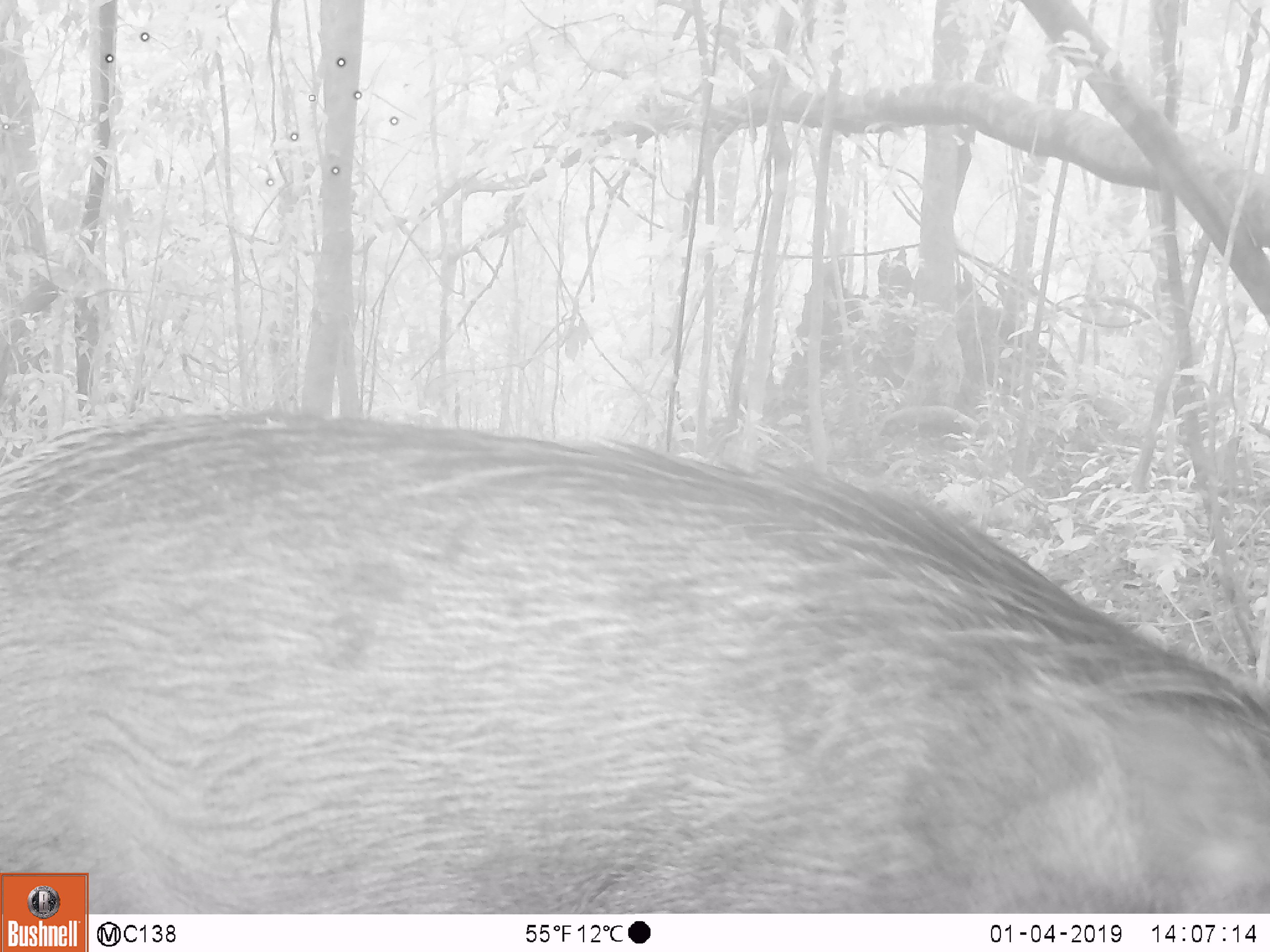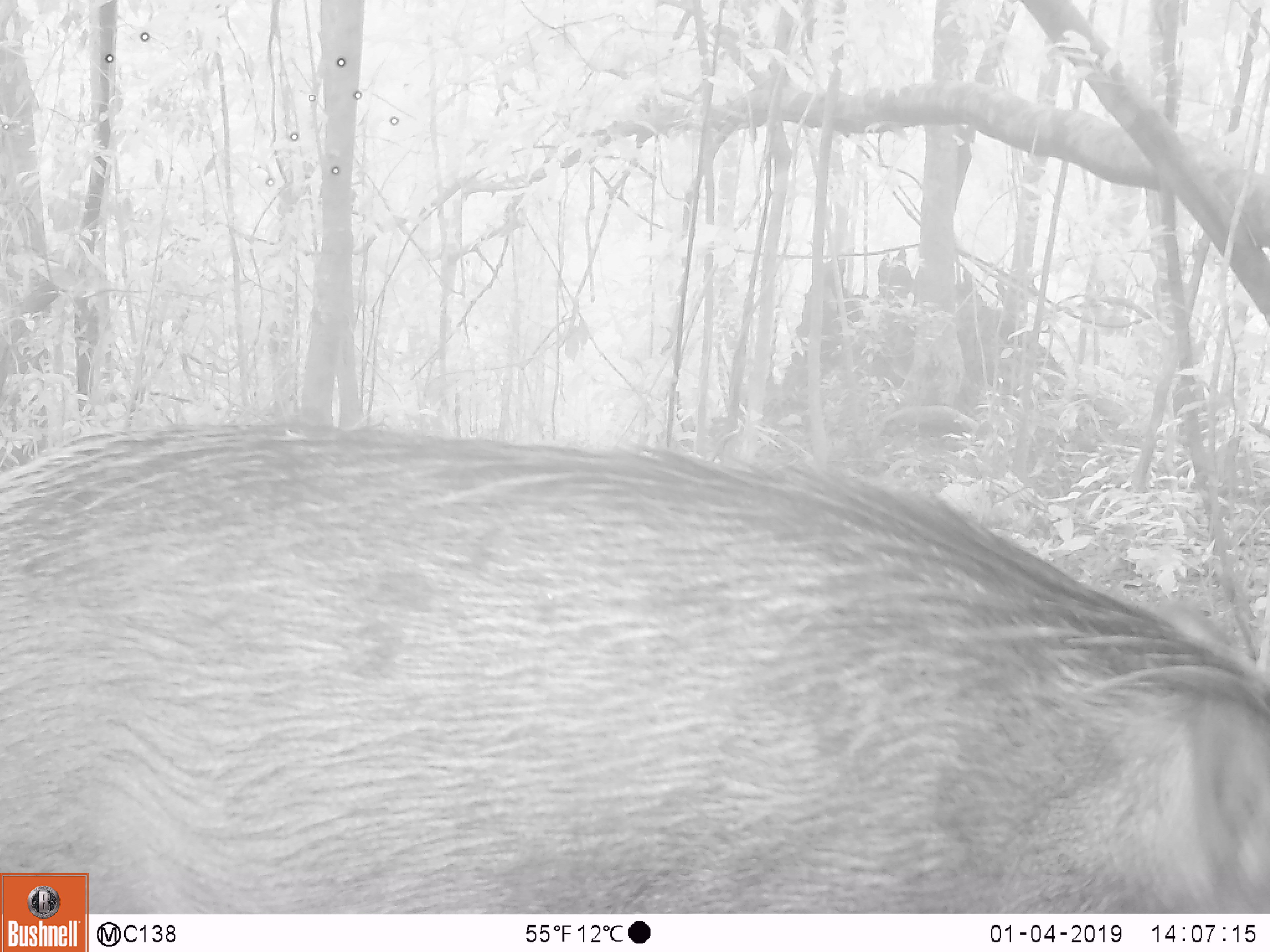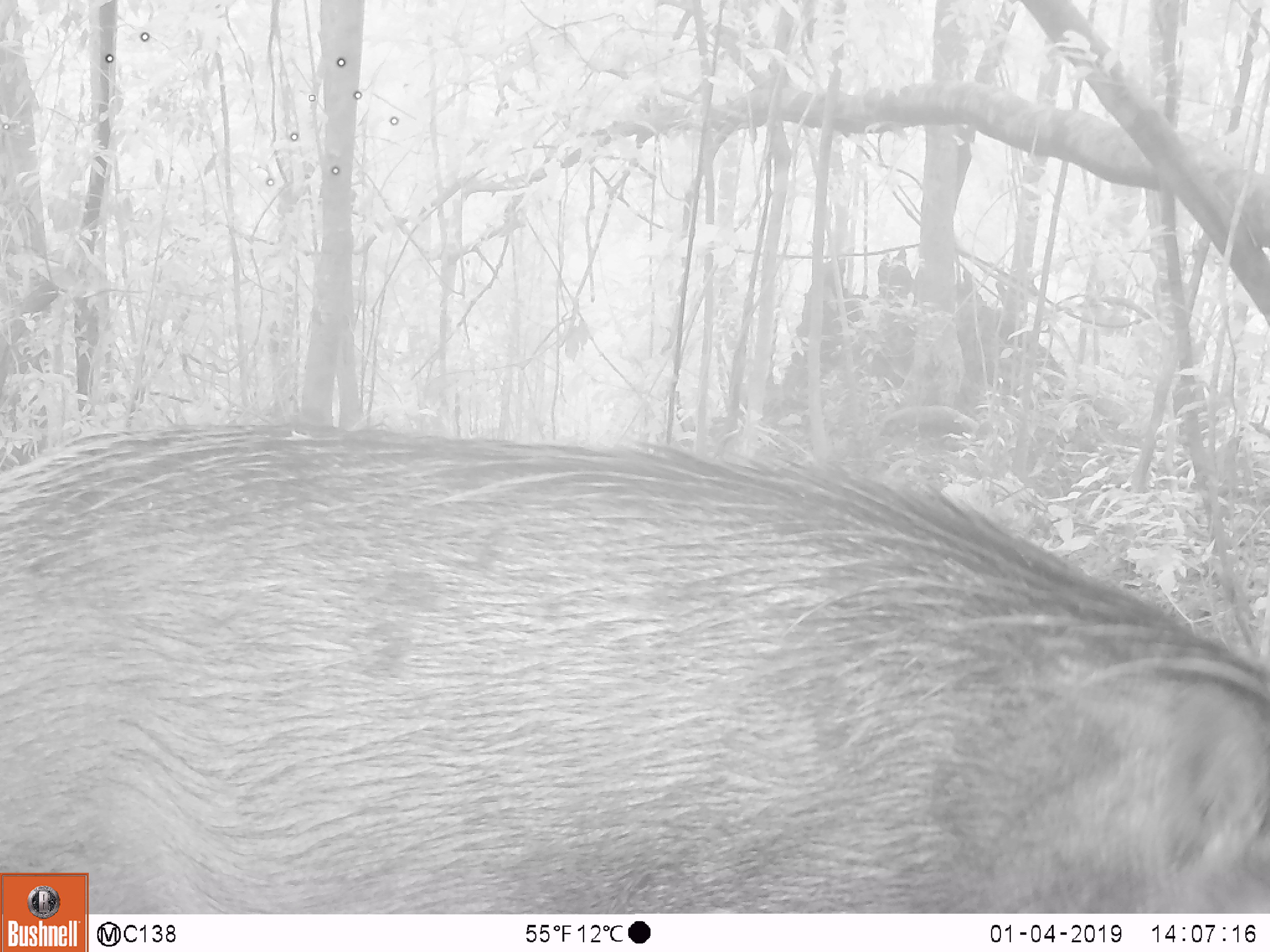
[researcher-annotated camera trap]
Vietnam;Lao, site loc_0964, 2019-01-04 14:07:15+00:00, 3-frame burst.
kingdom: Animalia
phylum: Chordata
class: Mammalia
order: Artiodactyla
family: Suidae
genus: Sus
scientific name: Sus scrofa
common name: eurasian wild pig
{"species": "eurasian wild pig (Sus scrofa)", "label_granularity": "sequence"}